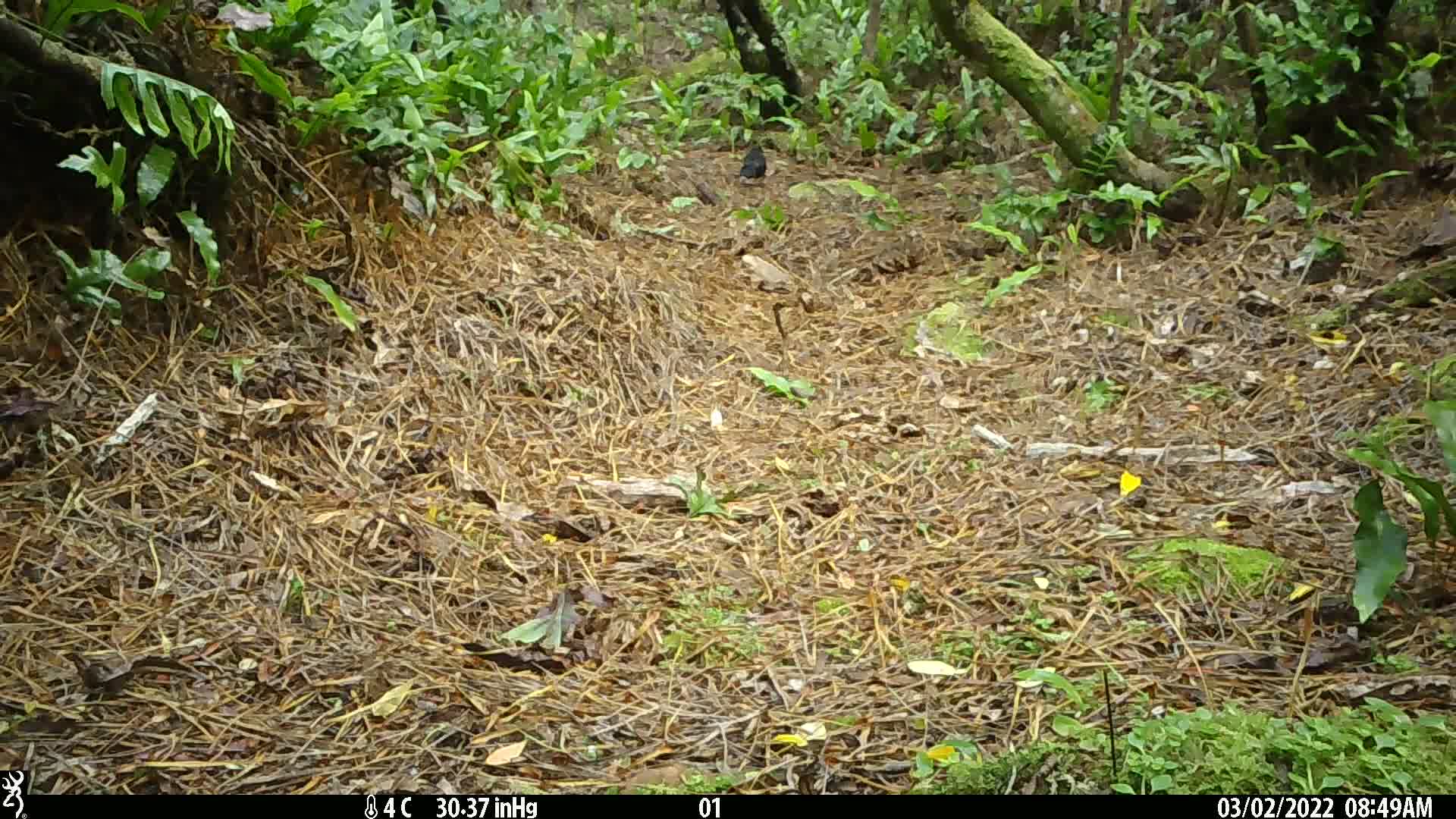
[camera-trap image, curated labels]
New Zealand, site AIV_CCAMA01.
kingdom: Animalia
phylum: Chordata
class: Aves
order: Passeriformes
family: Turdidae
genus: Turdus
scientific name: Turdus merula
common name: eurasian blackbird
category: blackbird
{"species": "blackbird (eurasian blackbird) (Turdus merula)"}